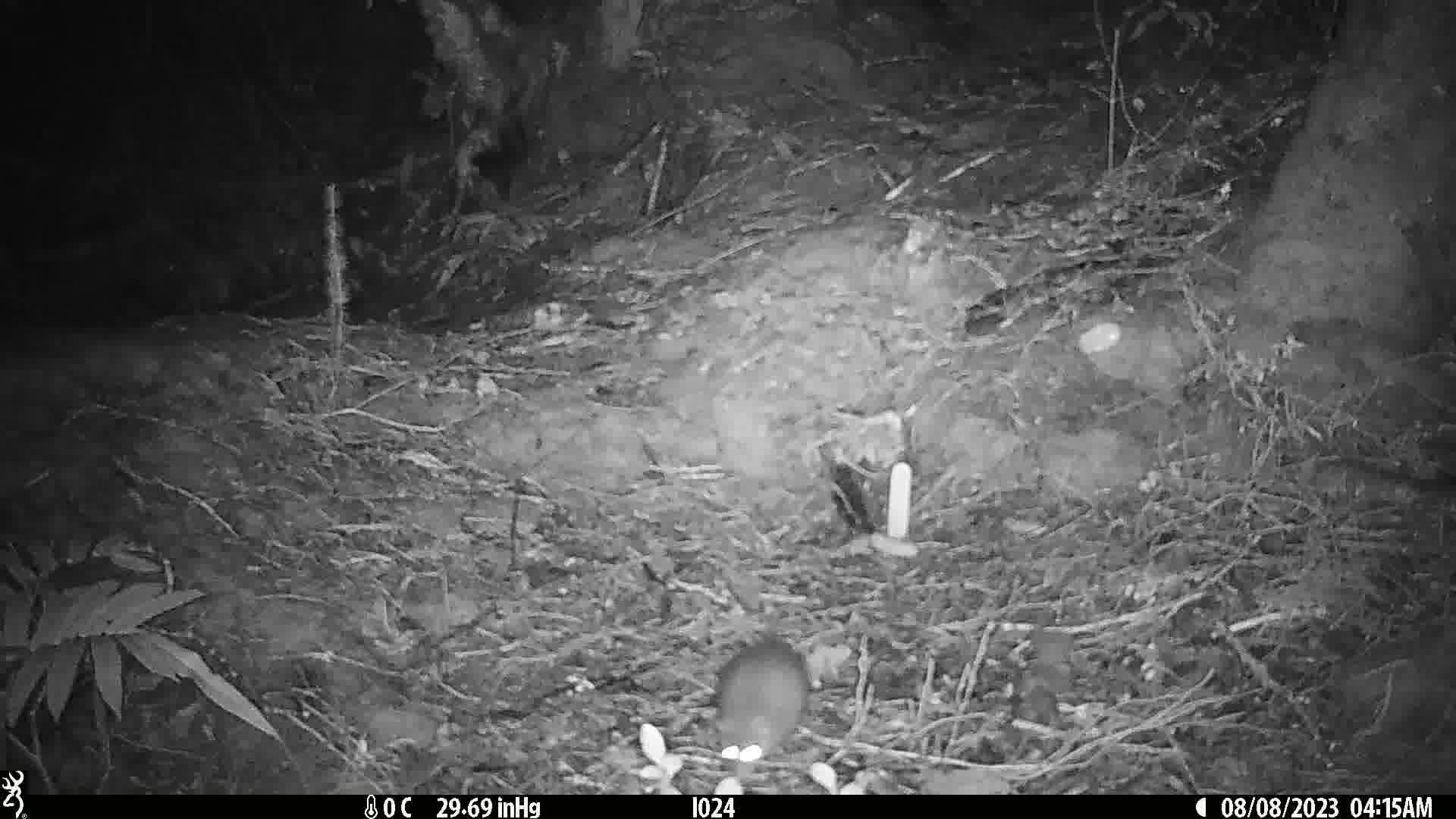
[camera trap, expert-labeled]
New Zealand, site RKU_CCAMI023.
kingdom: Animalia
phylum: Chordata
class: Mammalia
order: Rodentia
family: Muridae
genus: Rattus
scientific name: Rattus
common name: rat